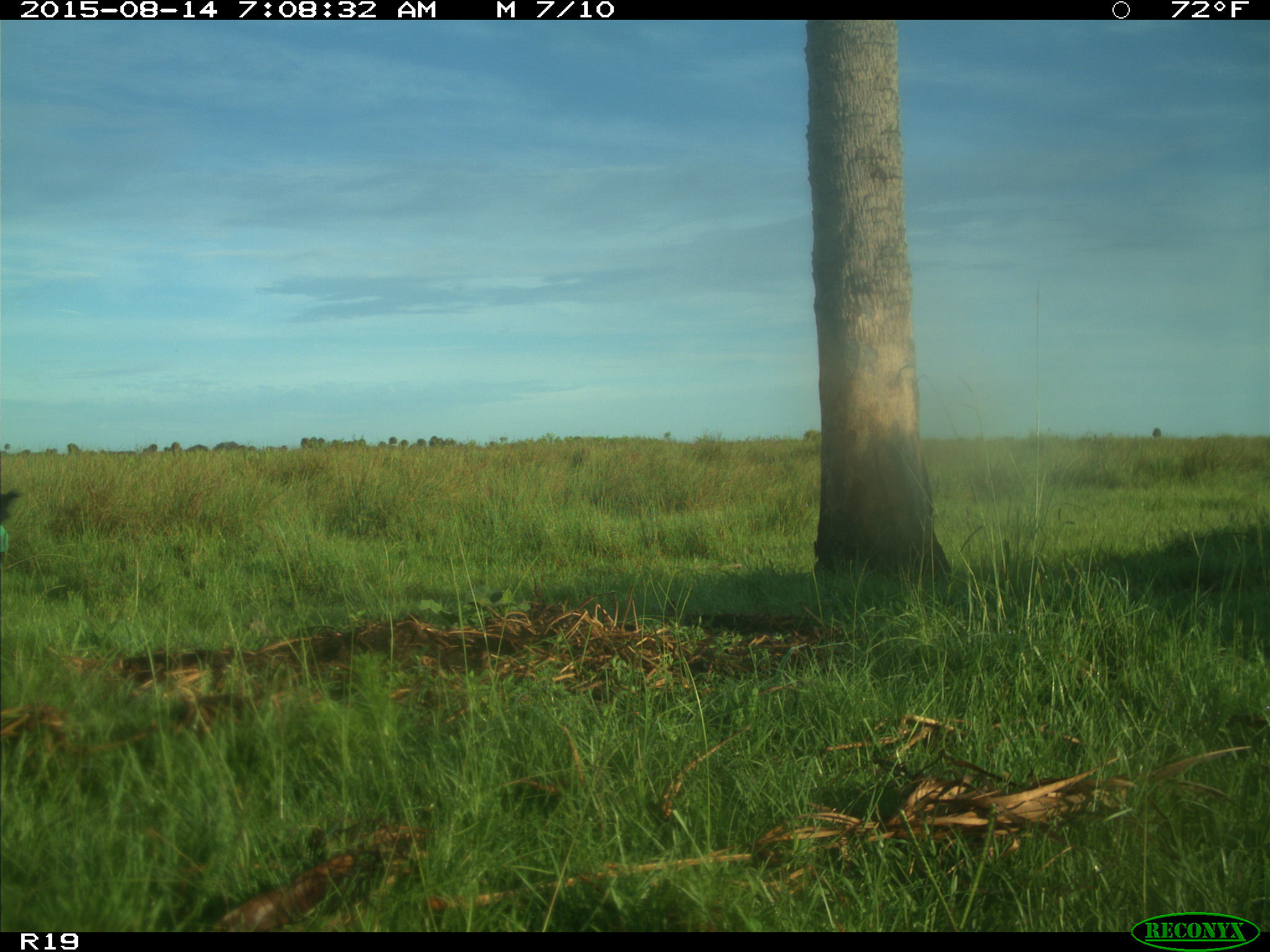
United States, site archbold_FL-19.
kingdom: Animalia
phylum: Chordata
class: Mammalia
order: Artiodactyla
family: Bovidae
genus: Bos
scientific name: Bos taurus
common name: domestic cow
Bos taurus (domestic cow).